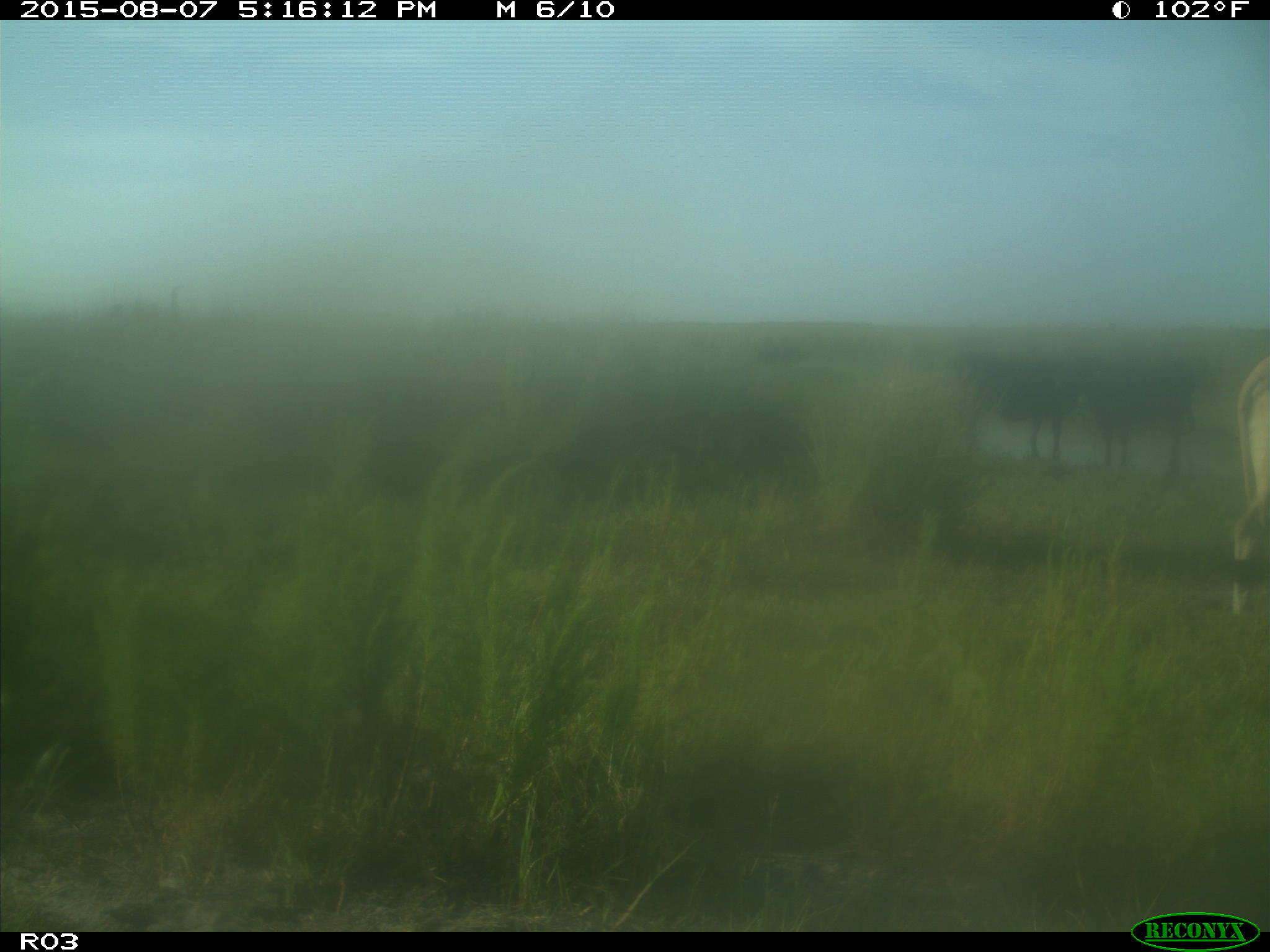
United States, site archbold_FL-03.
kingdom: Animalia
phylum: Chordata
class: Mammalia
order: Artiodactyla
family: Bovidae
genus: Bos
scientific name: Bos taurus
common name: domestic cow